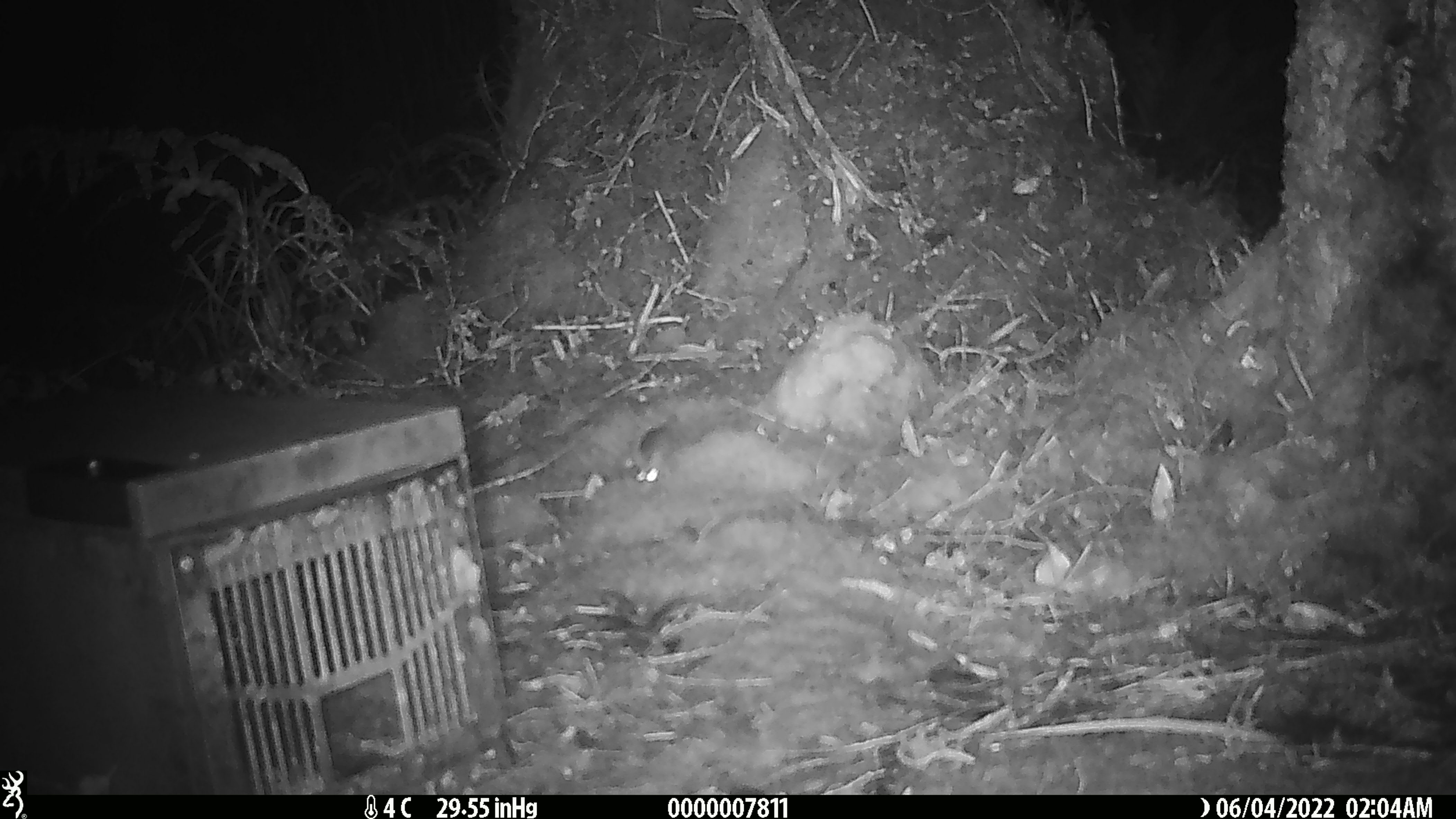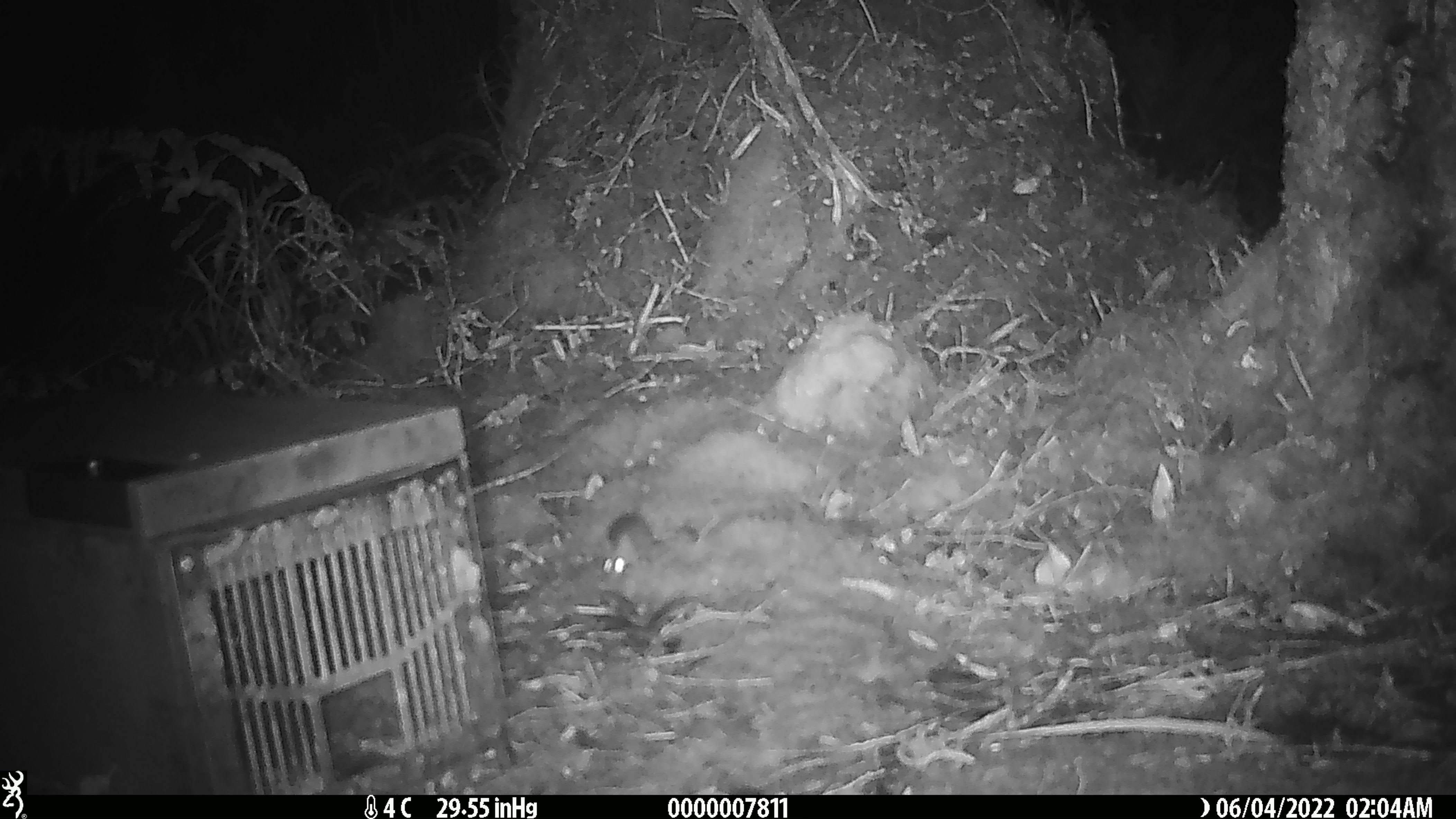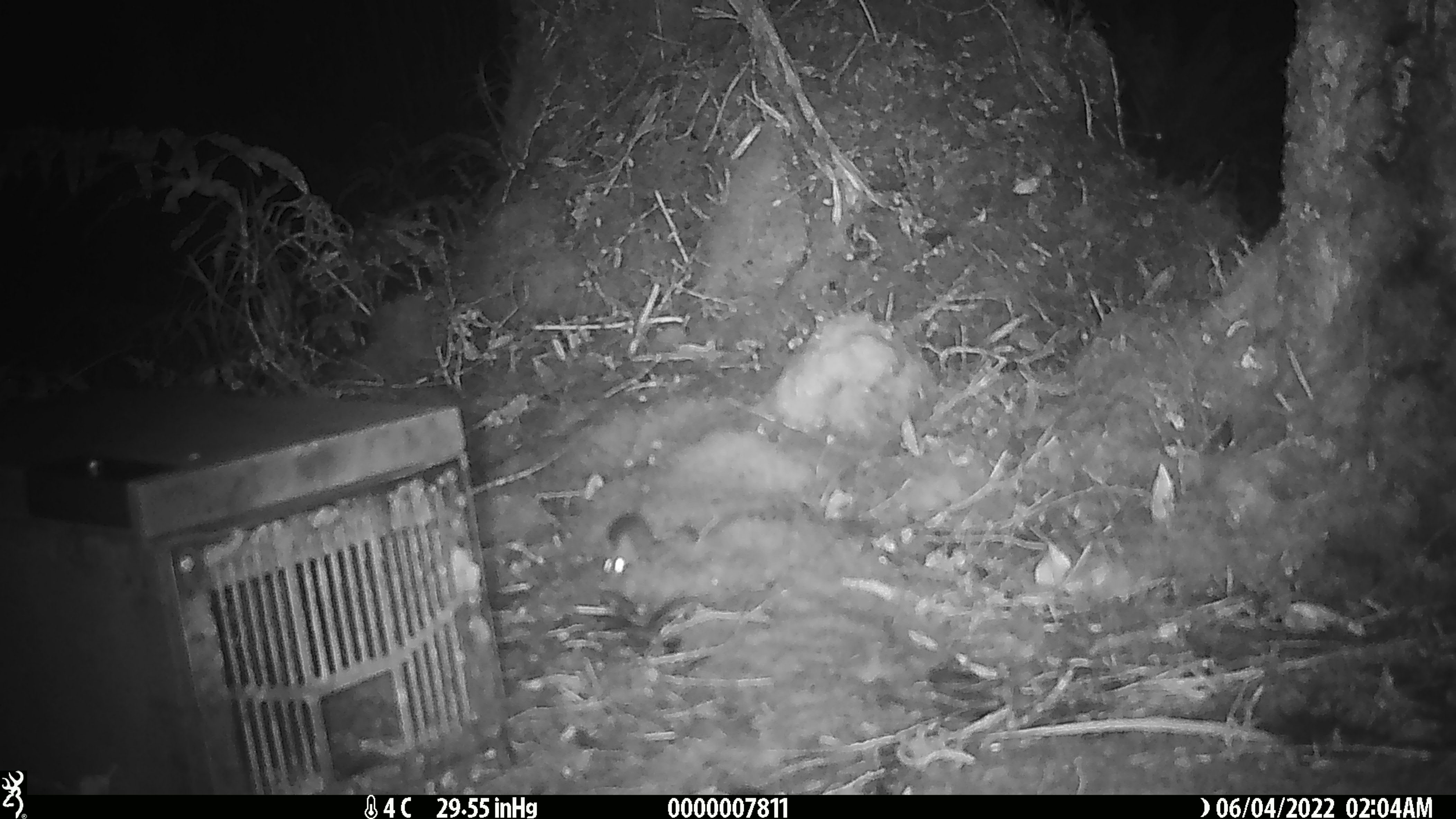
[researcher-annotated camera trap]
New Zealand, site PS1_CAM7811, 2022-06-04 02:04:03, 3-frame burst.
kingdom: Animalia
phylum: Chordata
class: Mammalia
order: Rodentia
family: Muridae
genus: Mus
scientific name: Mus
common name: mouse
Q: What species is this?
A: Mouse (Mus).